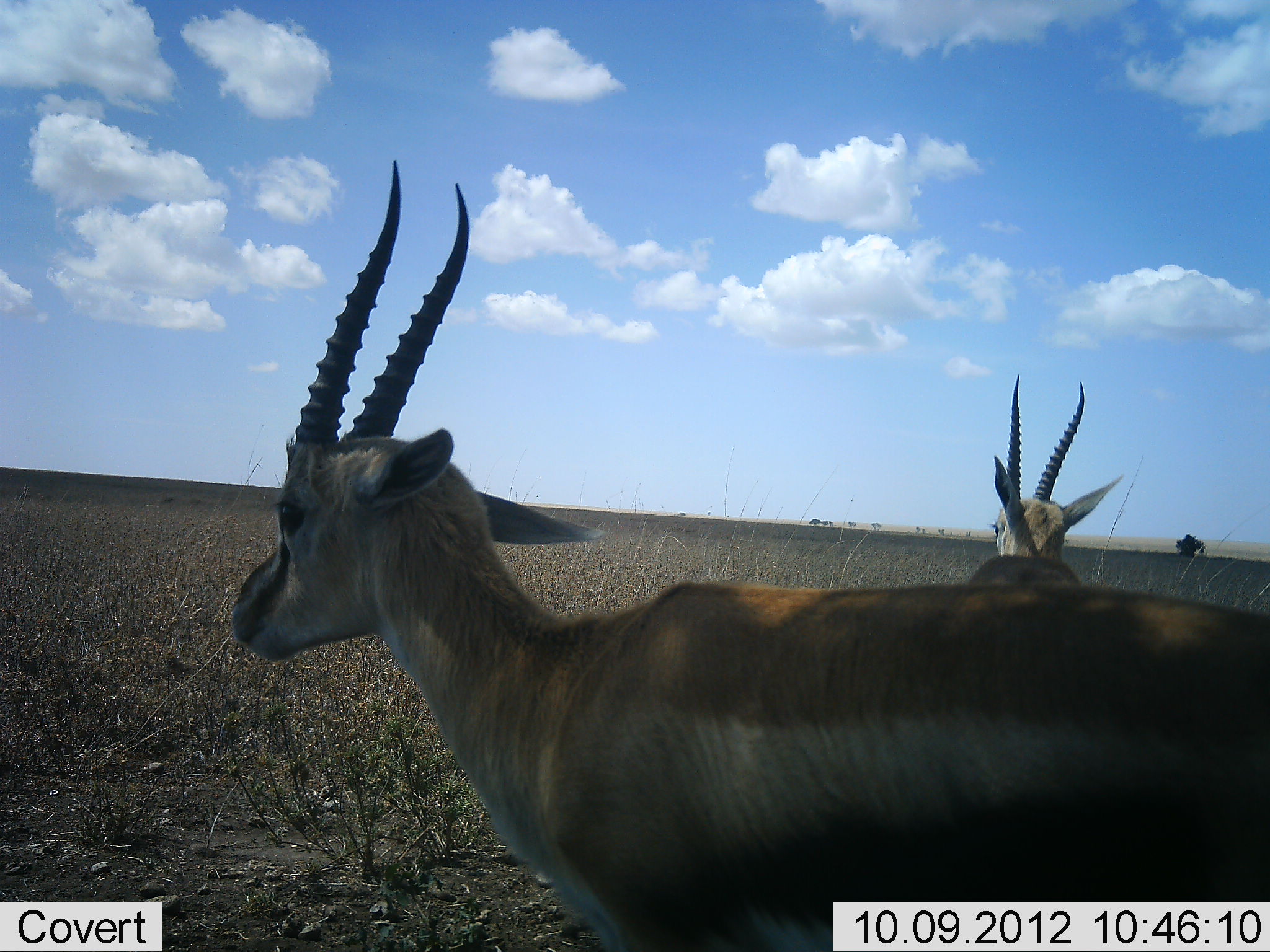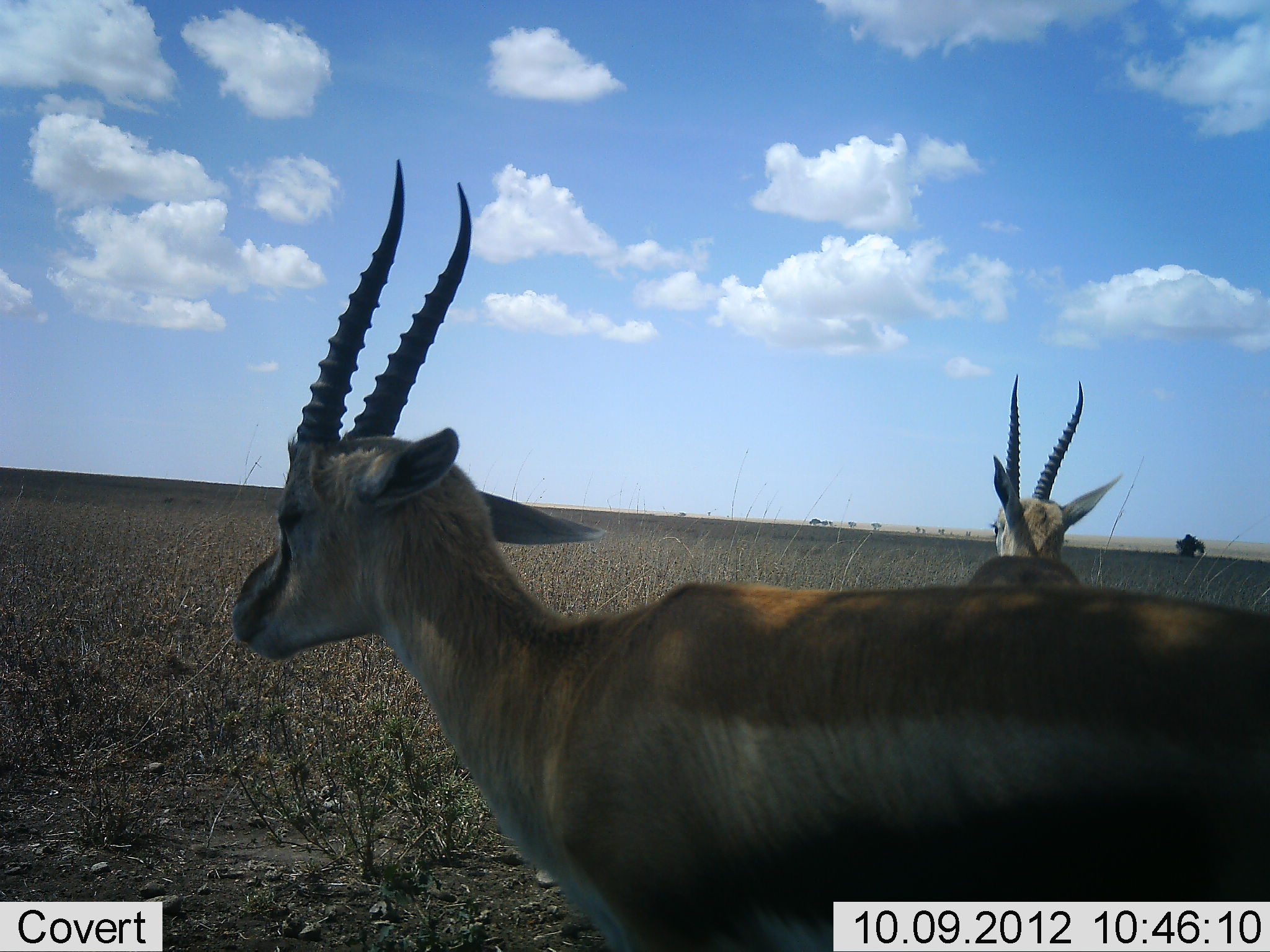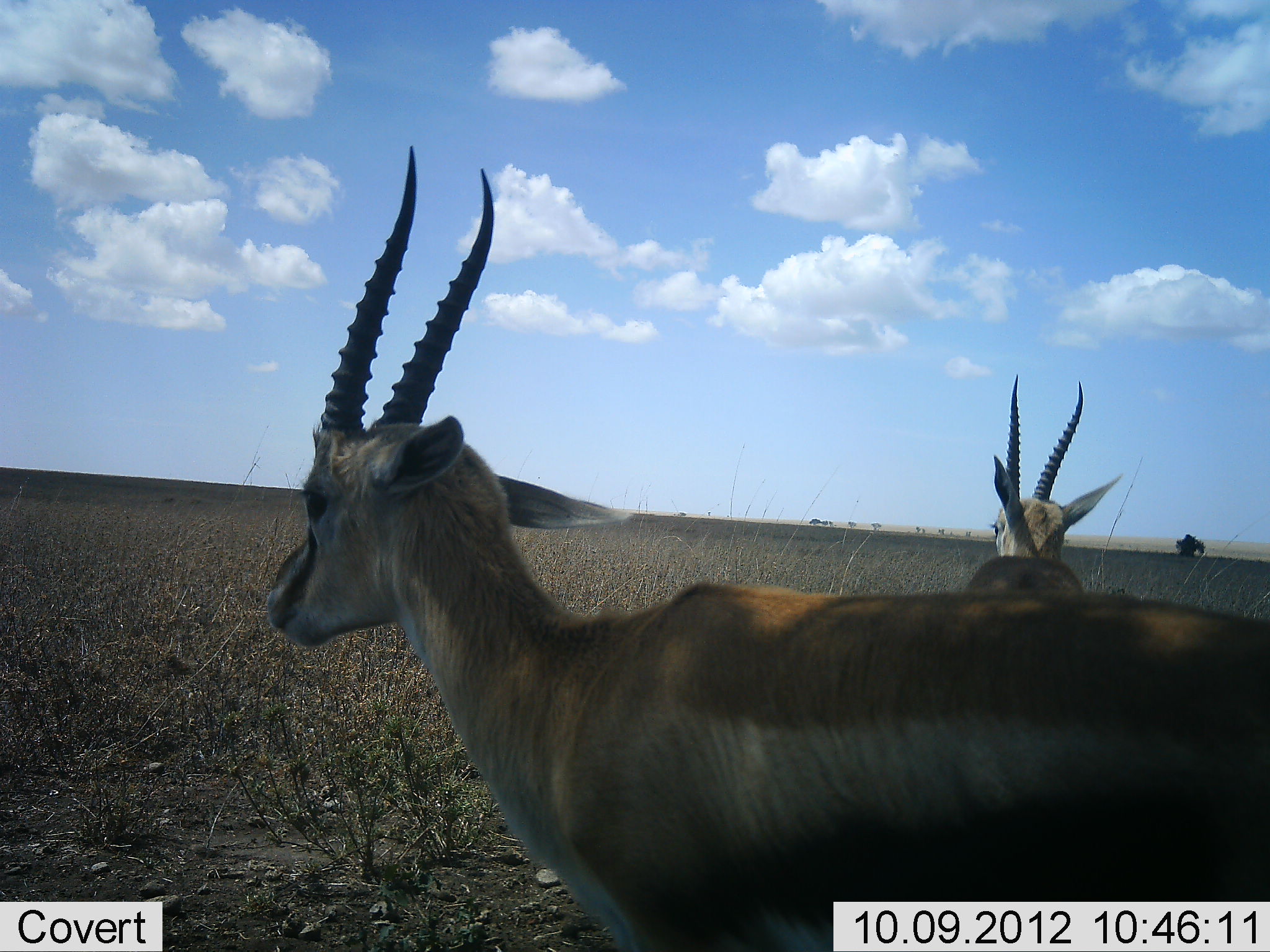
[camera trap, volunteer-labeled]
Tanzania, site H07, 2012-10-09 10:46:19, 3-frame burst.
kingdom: Animalia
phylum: Chordata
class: Mammalia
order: Artiodactyla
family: Bovidae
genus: Eudorcas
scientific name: Eudorcas thomsonii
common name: thomson's gazelle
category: gazellethomsons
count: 2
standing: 80%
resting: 0%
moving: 20%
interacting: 0%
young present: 0%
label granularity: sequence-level